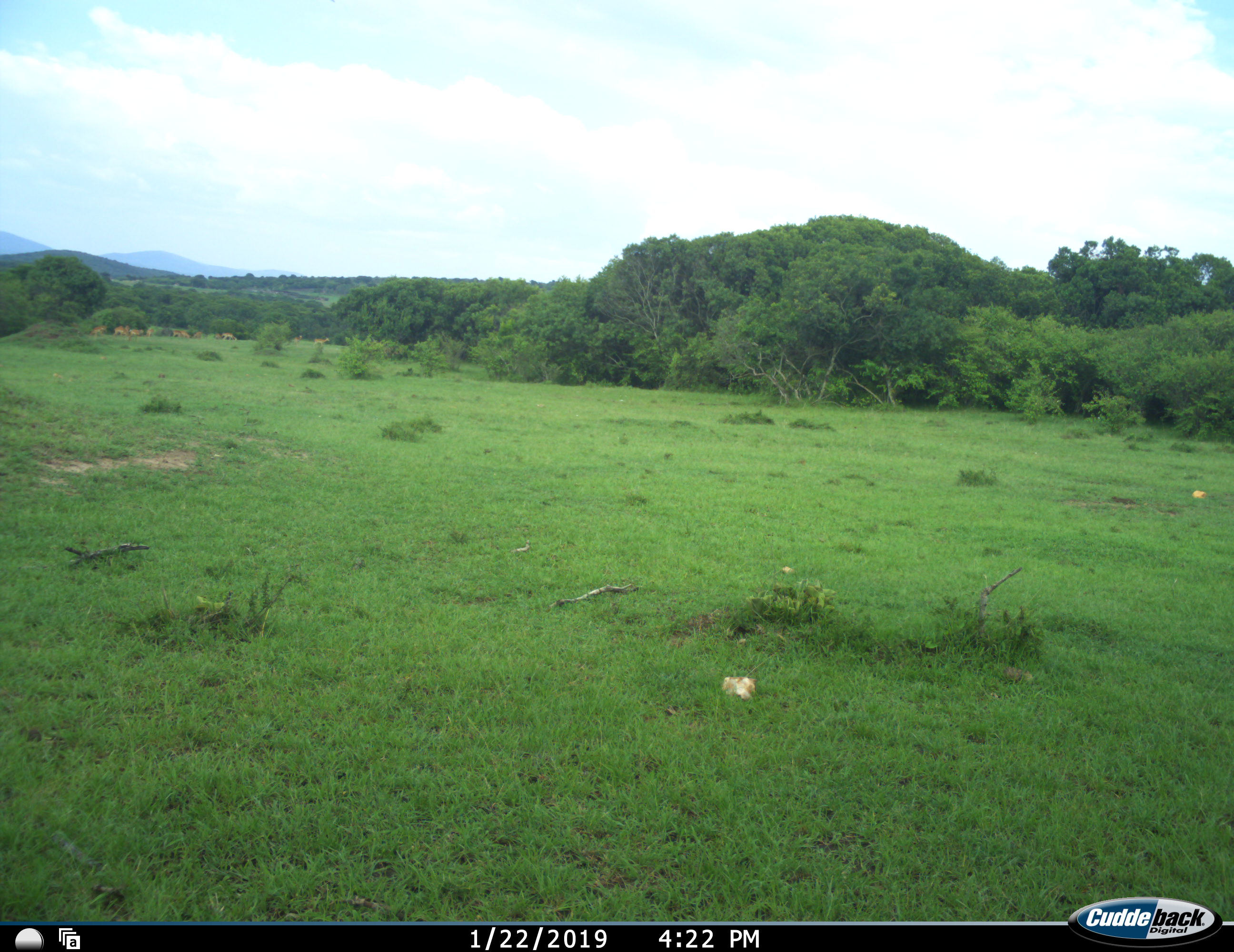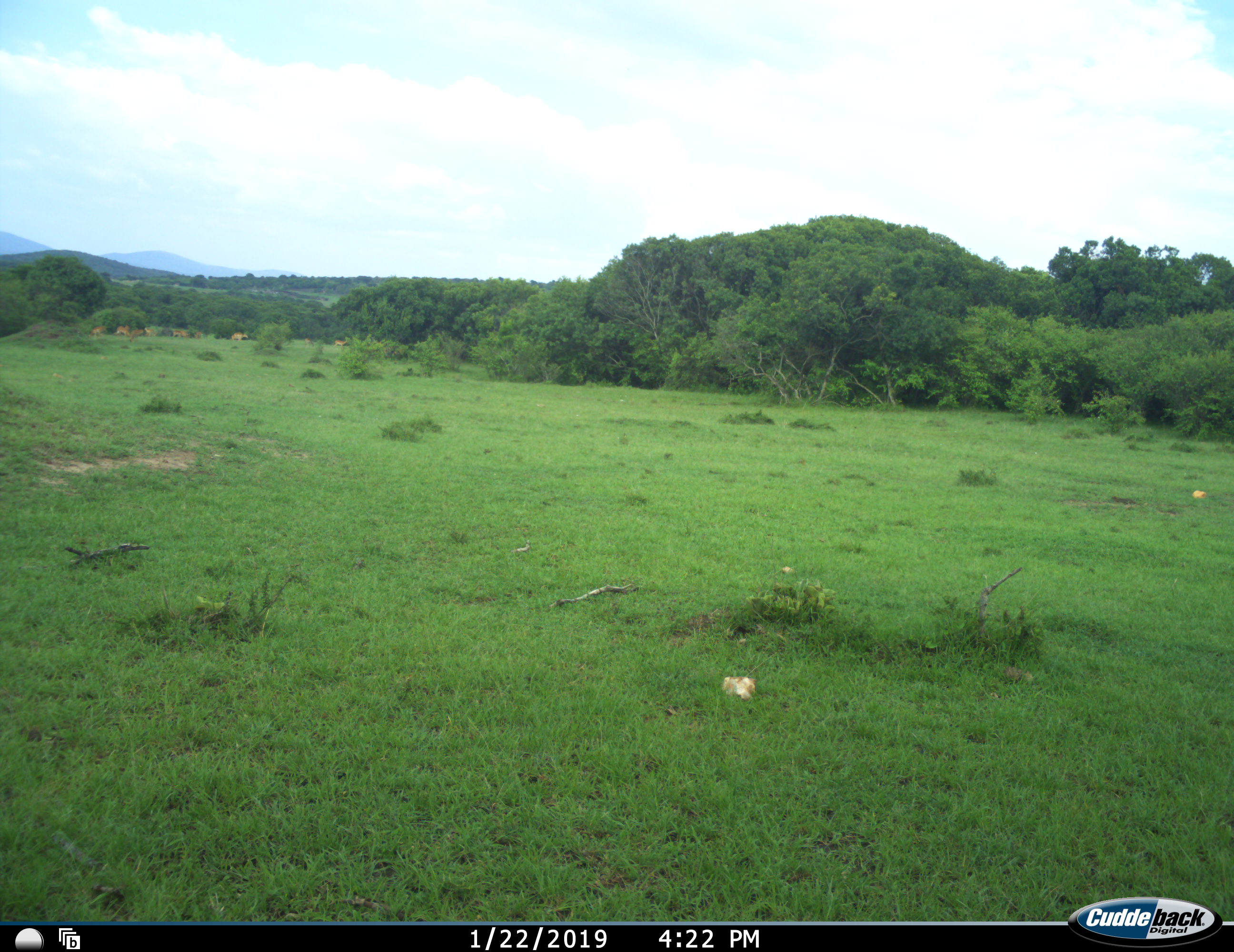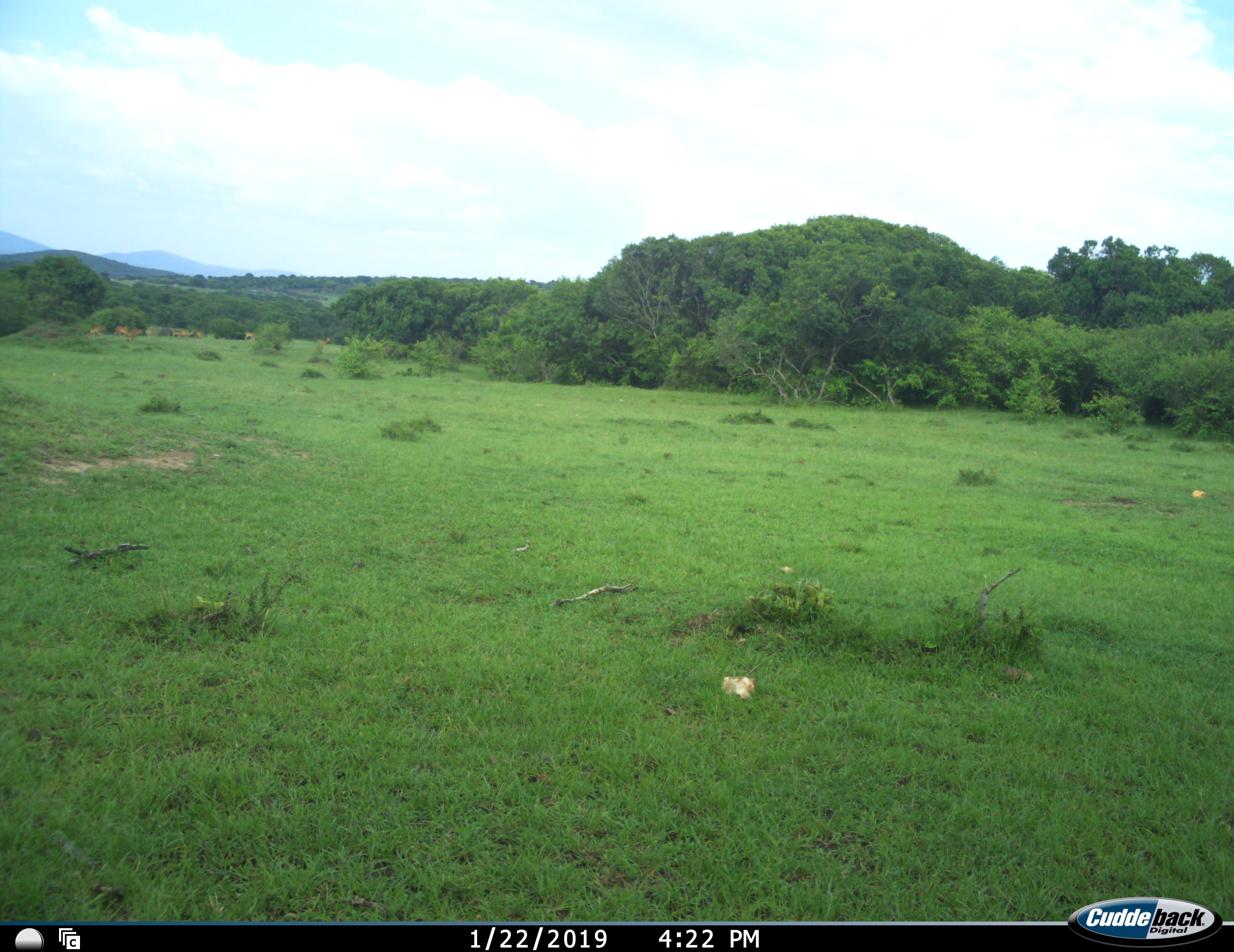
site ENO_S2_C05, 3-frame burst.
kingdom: Animalia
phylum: Chordata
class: Mammalia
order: Artiodactyla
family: Bovidae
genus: Aepyceros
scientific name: Aepyceros melampus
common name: impala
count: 11-50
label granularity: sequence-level